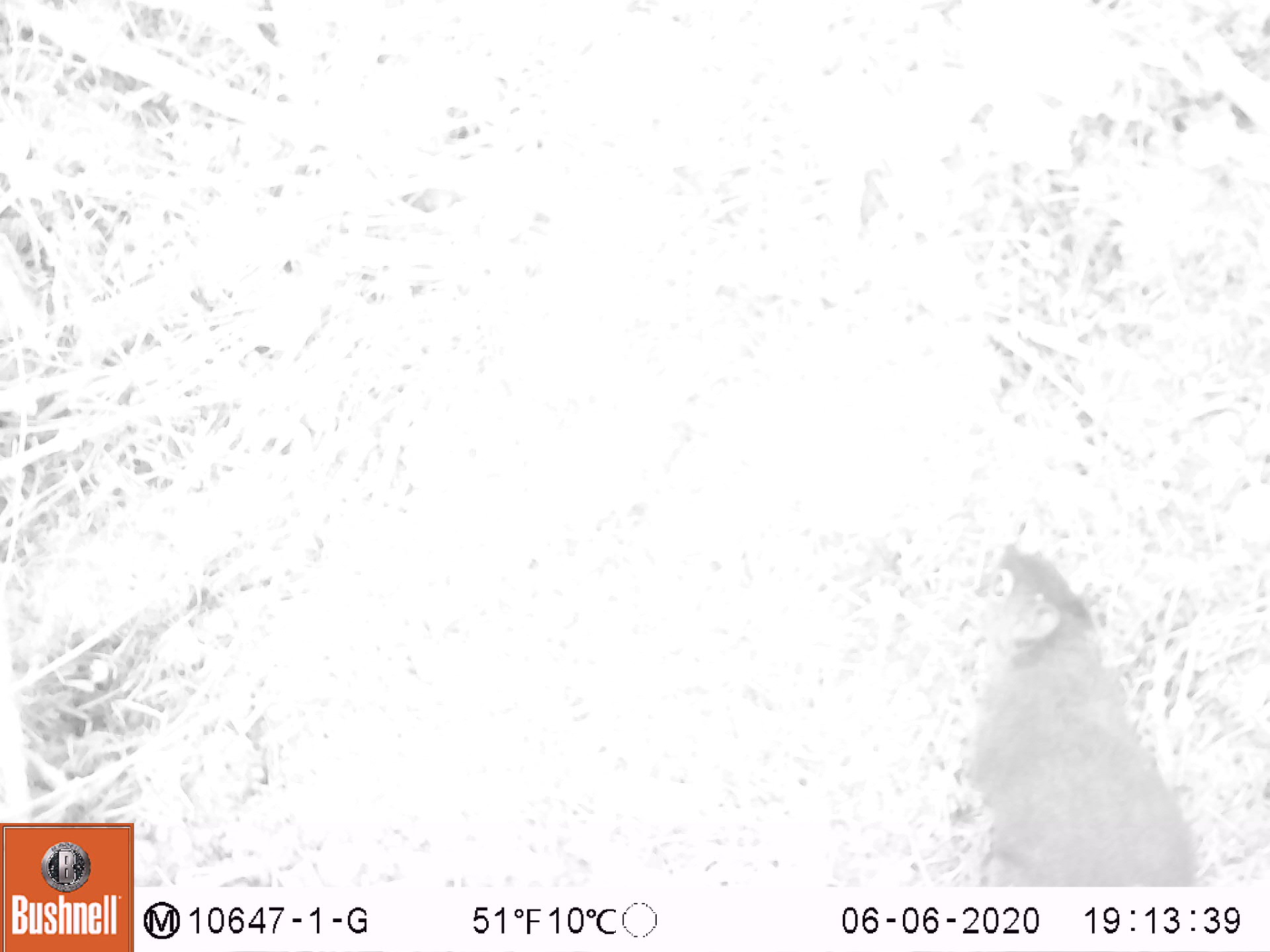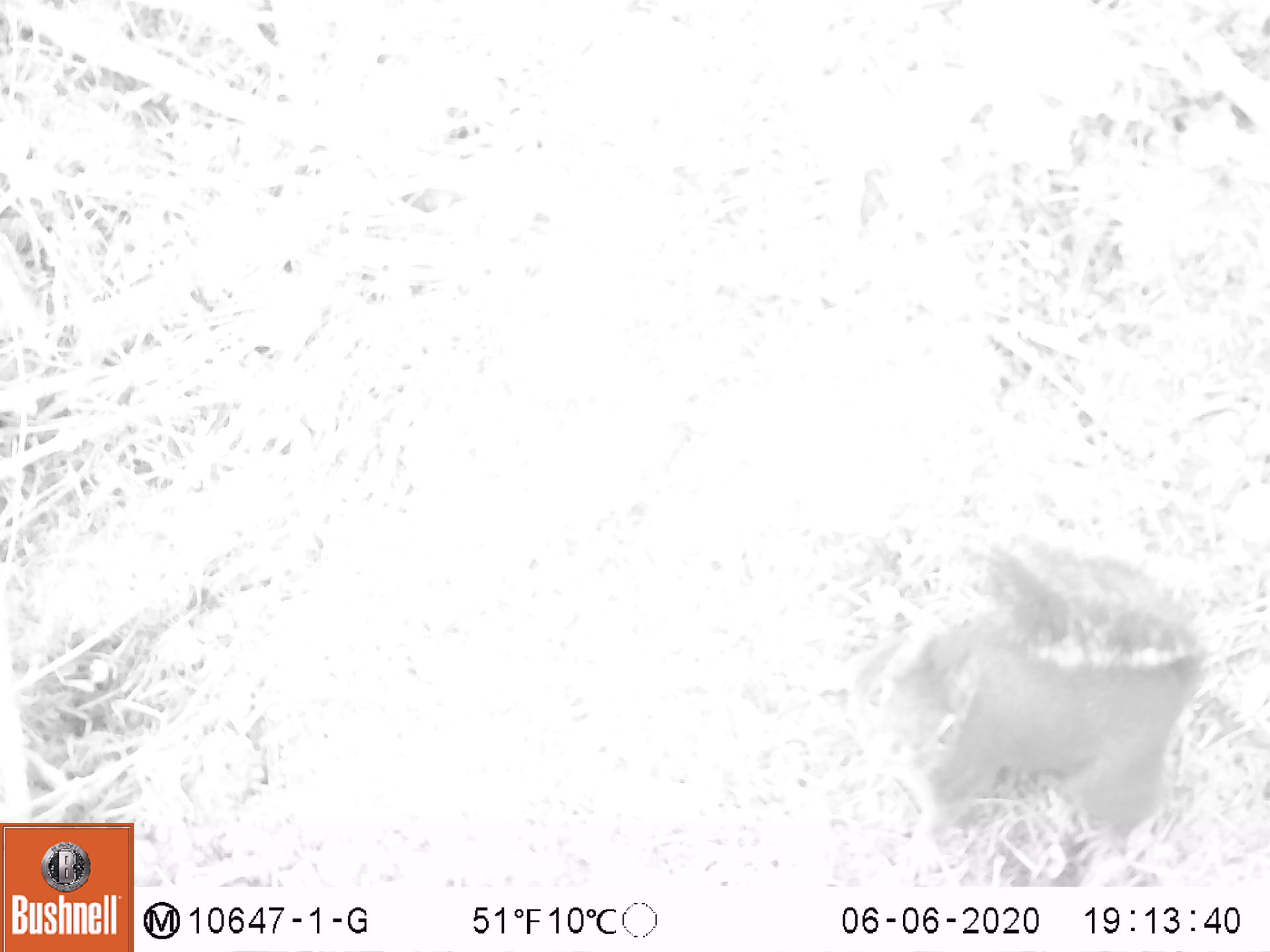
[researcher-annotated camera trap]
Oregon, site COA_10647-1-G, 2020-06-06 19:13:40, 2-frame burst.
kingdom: Animalia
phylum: Chordata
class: Mammalia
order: Rodentia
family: Sciuridae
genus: Tamiasciurus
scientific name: Tamiasciurus douglasii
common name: douglas squirrel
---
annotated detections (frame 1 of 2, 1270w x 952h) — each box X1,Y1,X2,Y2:
douglas squirrel: 955,542,1198,884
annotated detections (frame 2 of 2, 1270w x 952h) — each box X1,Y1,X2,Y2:
douglas squirrel: 845,555,1230,871